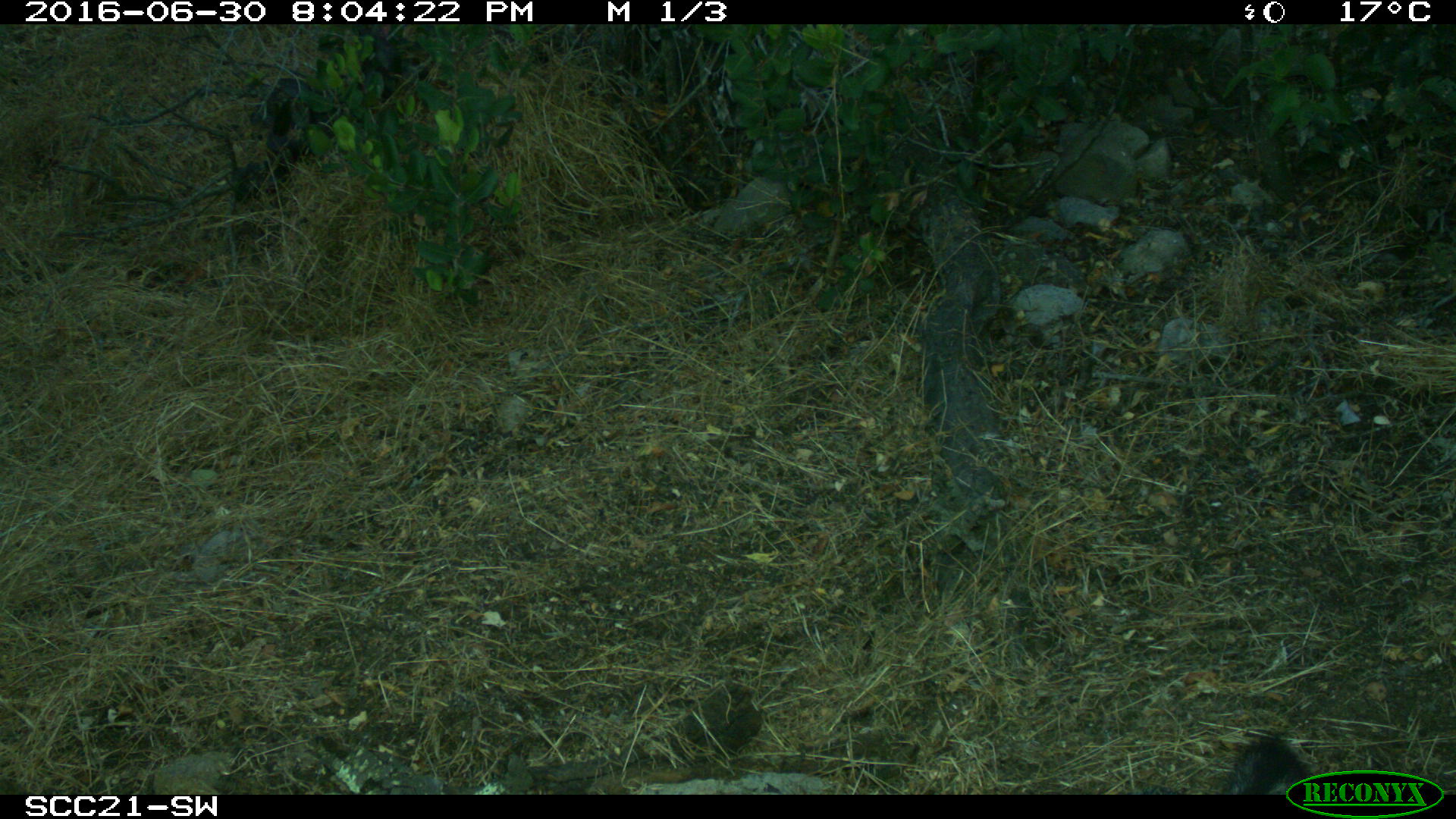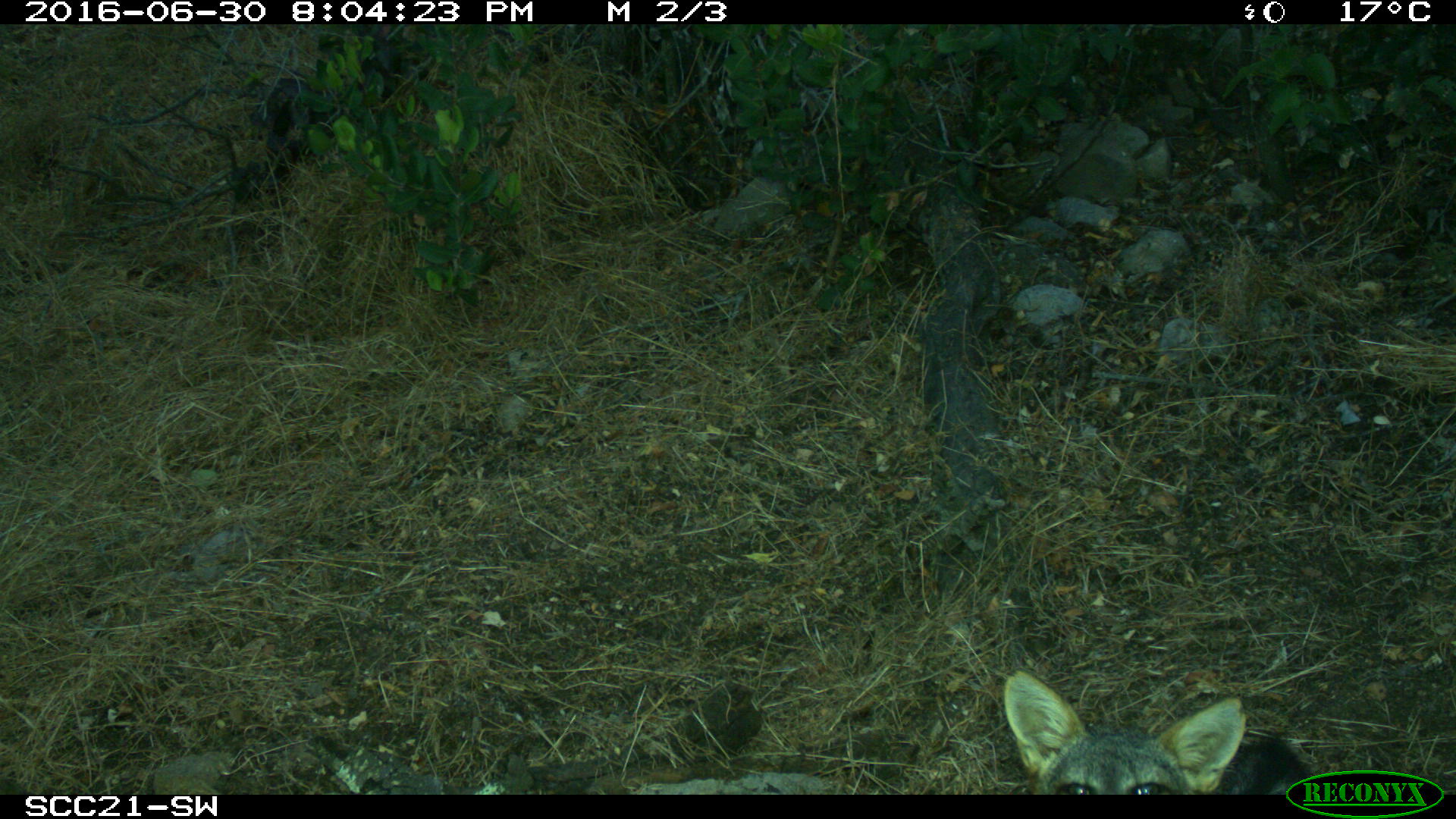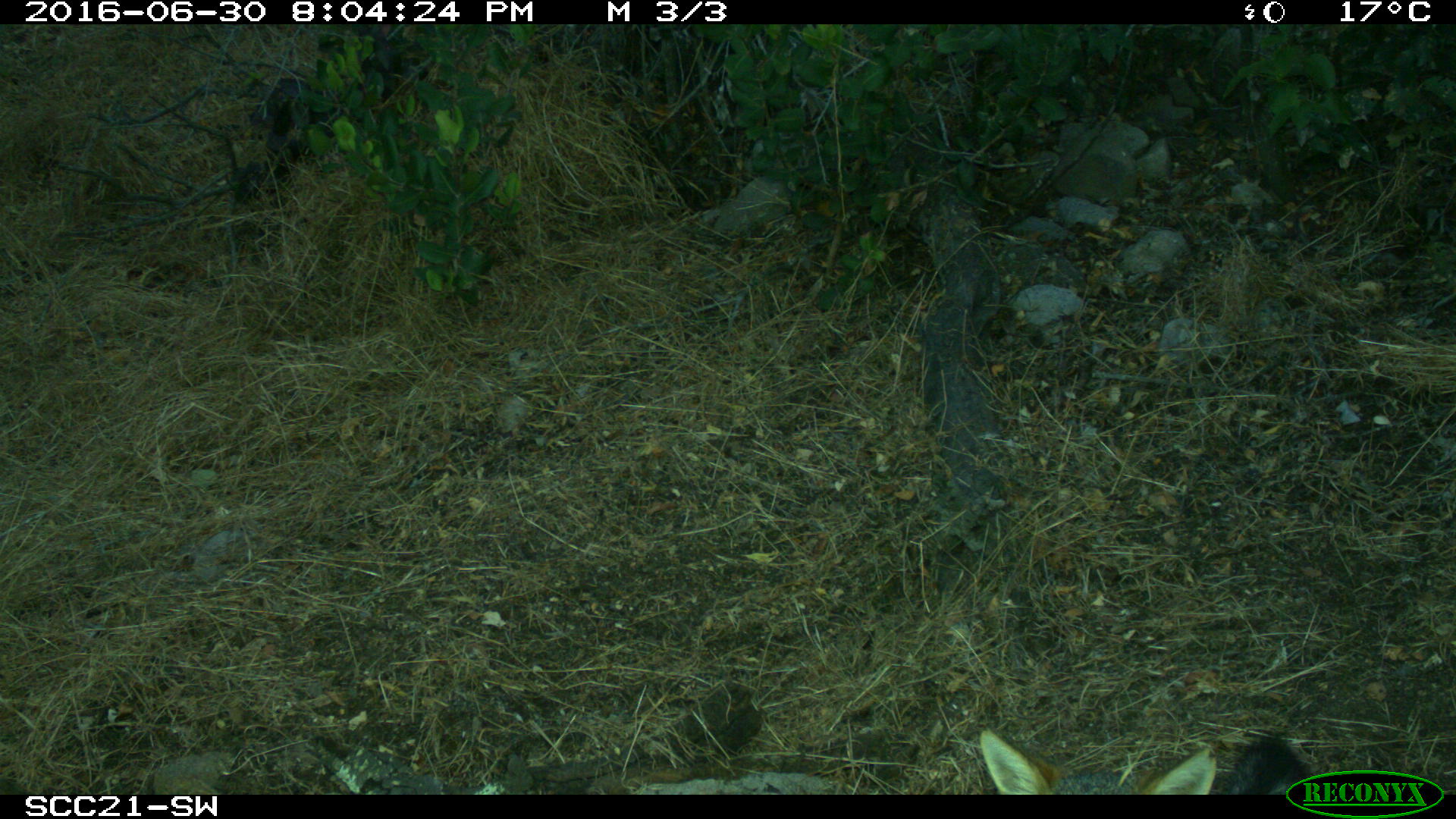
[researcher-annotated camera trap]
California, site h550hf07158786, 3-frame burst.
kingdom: Animalia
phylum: Chordata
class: Mammalia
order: Carnivora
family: Canidae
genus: Urocyon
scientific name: Urocyon littoralis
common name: island fox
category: fox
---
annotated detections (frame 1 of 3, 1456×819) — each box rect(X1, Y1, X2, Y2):
fox: rect(1228, 728, 1314, 795)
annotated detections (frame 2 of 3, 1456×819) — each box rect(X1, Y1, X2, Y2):
fox: rect(1003, 667, 1313, 795)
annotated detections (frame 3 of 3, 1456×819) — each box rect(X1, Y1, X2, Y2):
fox: rect(980, 728, 1310, 795)